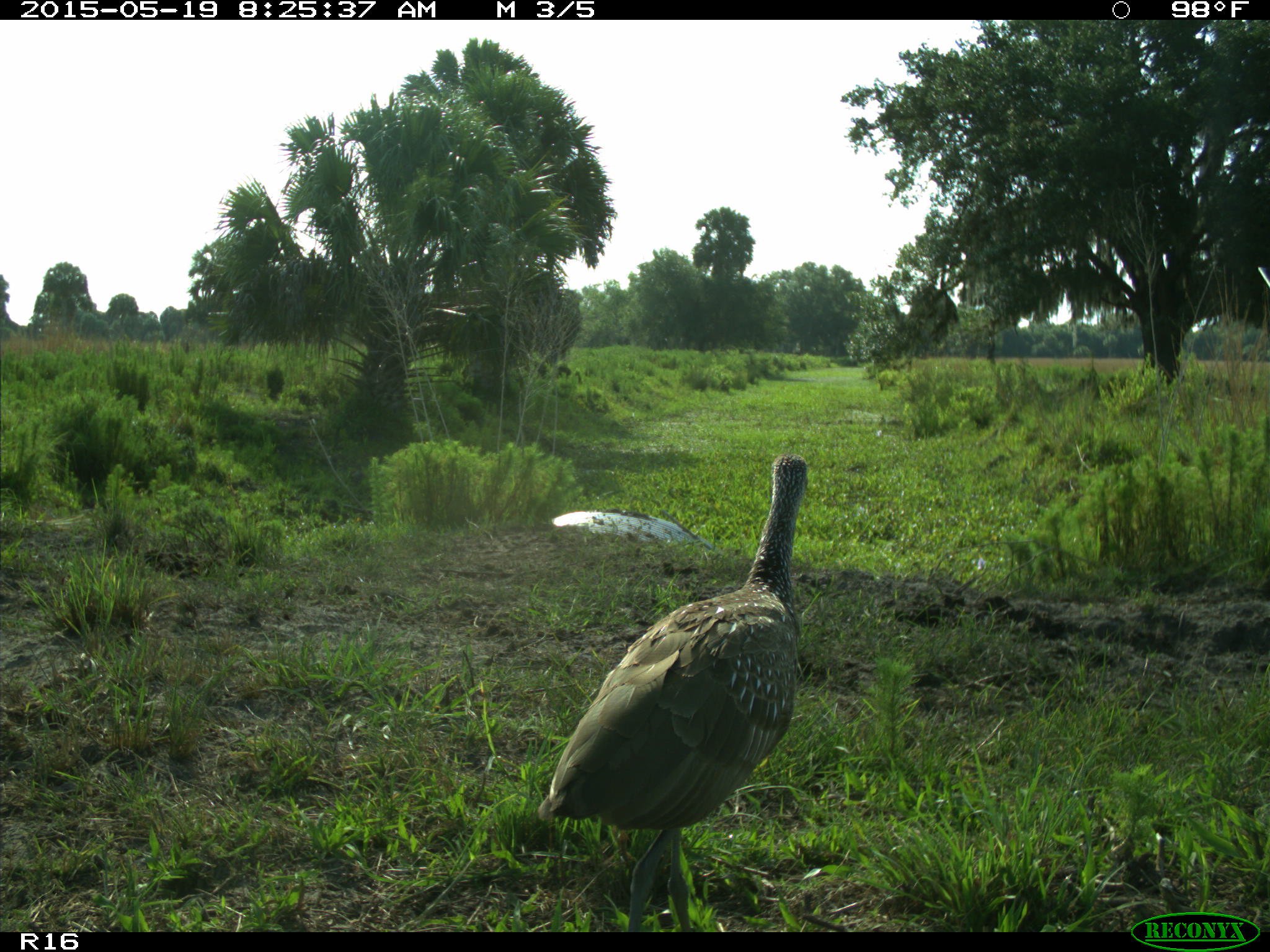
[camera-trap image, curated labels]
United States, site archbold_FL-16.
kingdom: Animalia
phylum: Chordata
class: Aves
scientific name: Aves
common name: birds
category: unidentified bird